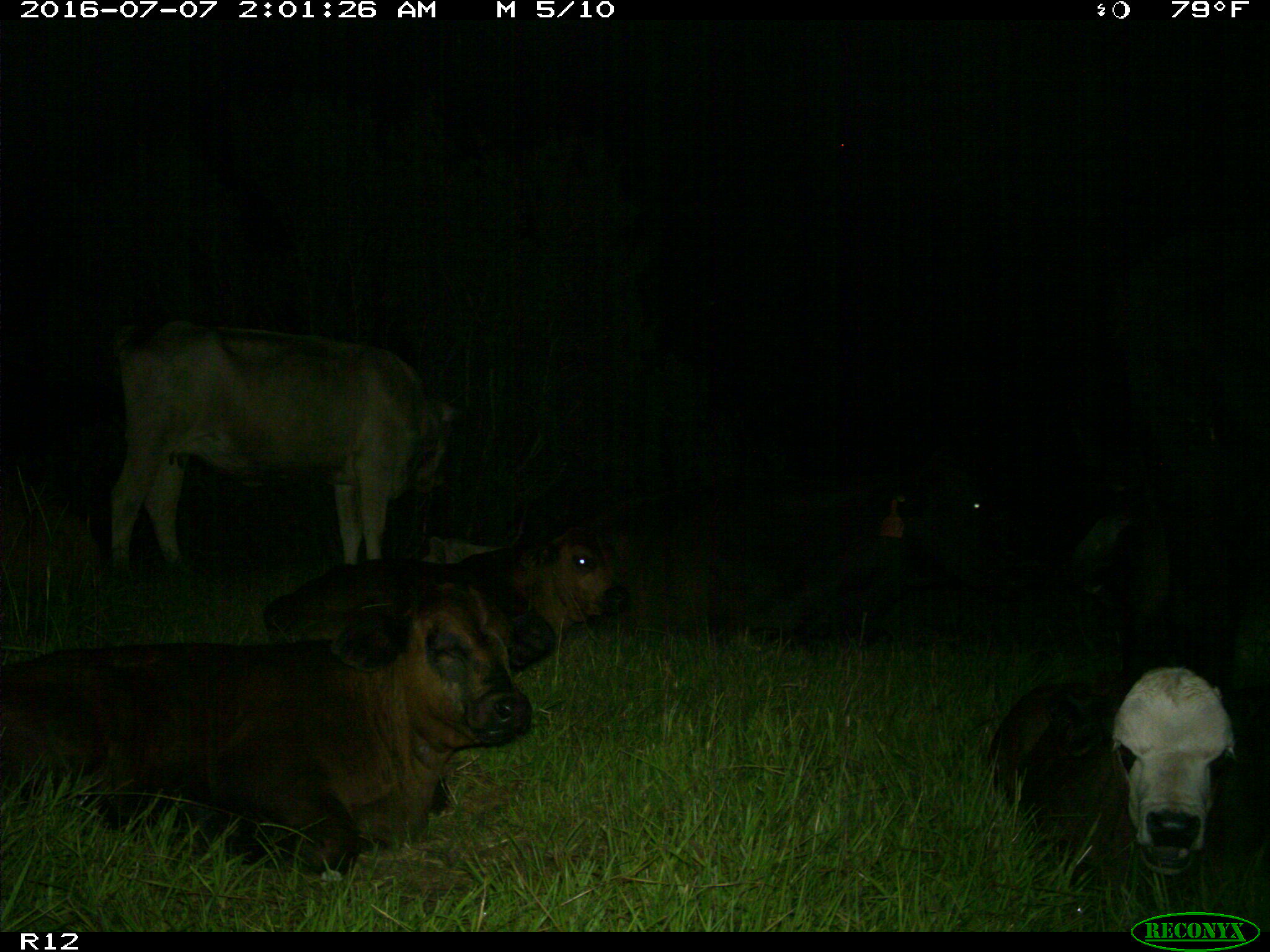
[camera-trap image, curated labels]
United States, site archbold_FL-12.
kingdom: Animalia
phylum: Chordata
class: Mammalia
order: Artiodactyla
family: Bovidae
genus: Bos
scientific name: Bos taurus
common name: domestic cow